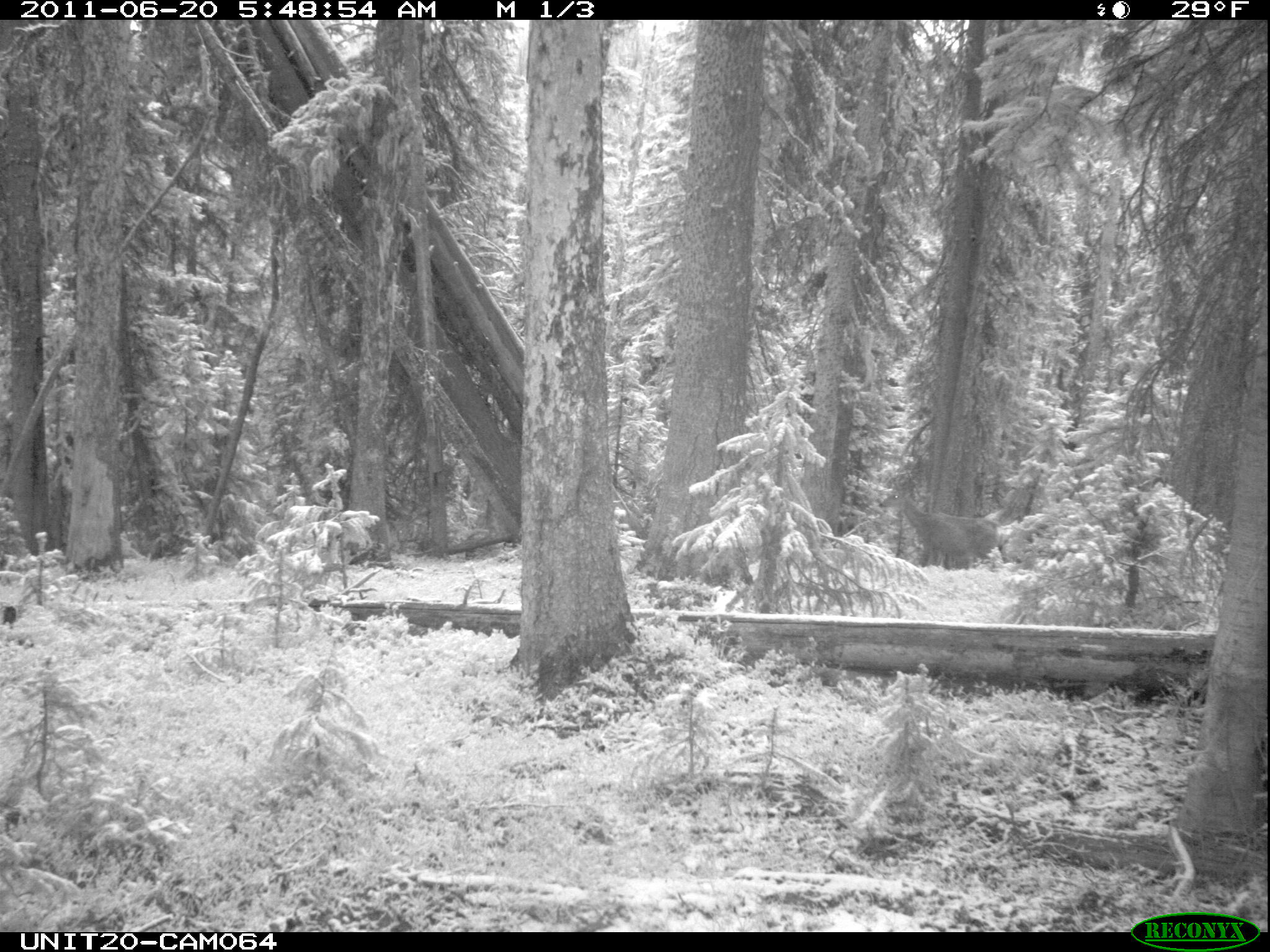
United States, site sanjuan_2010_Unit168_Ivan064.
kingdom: Animalia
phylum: Chordata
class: Mammalia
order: Artiodactyla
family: Cervidae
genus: Odocoileus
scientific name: Odocoileus hemionus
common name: mule deer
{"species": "Odocoileus hemionus (mule deer)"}